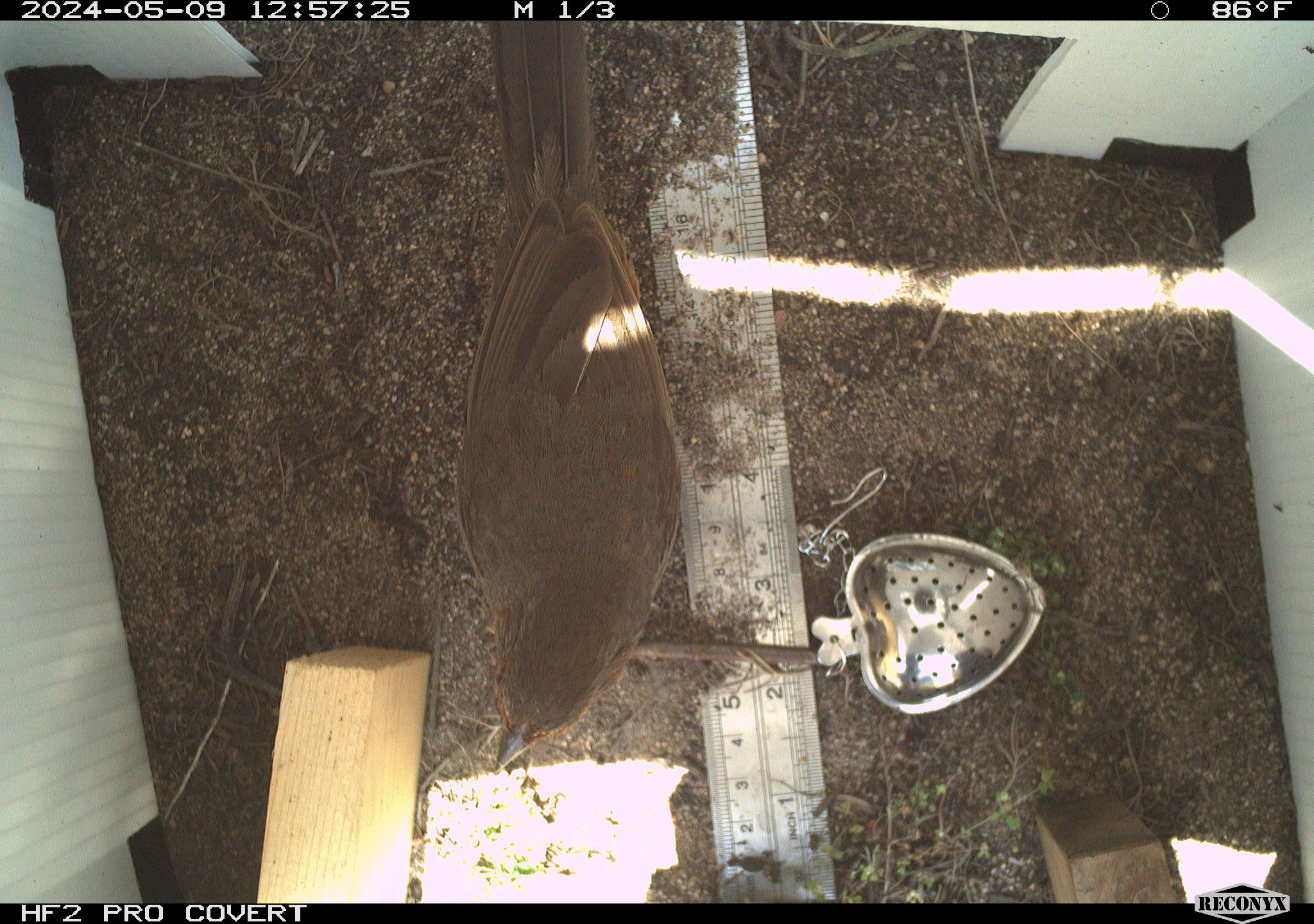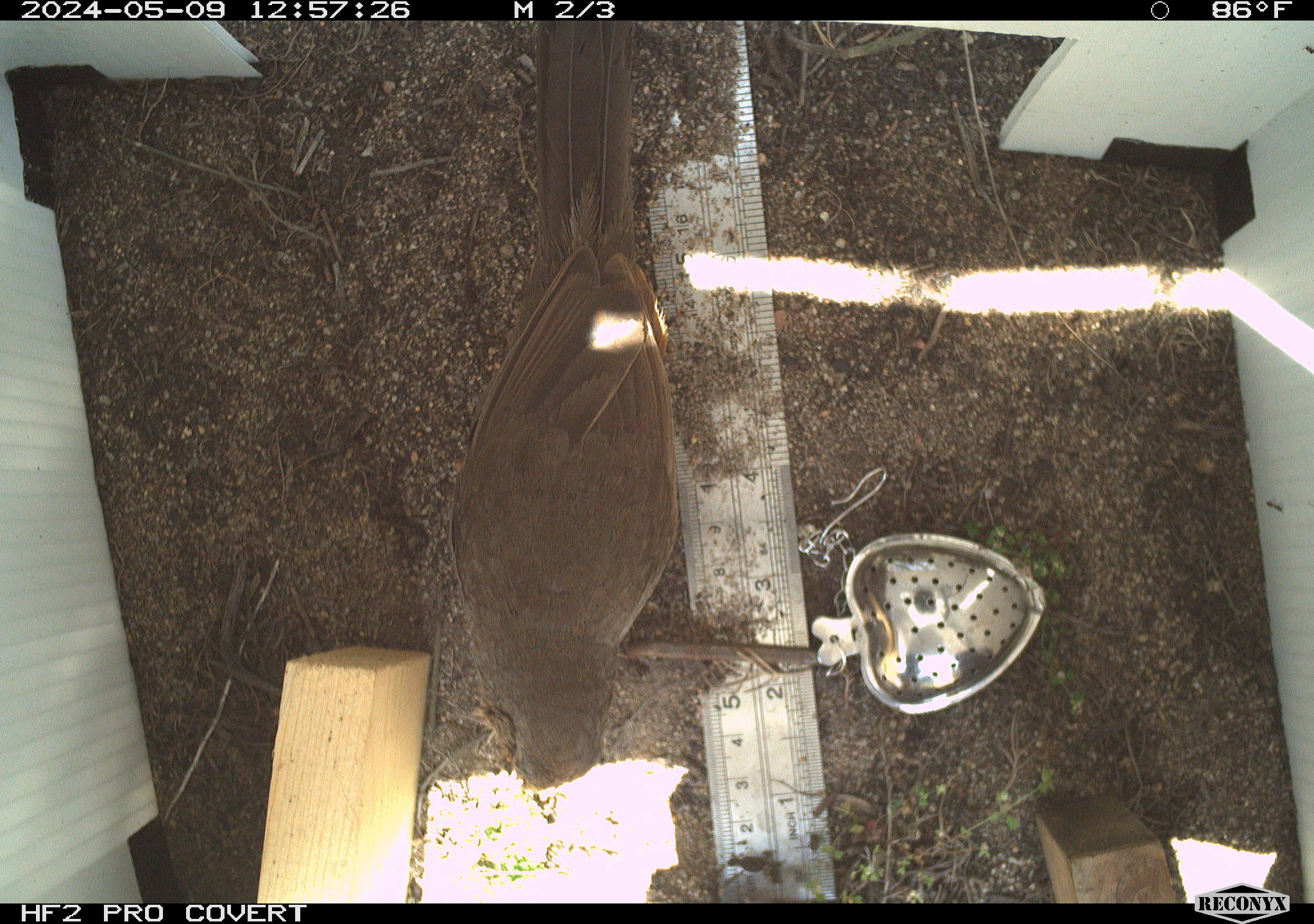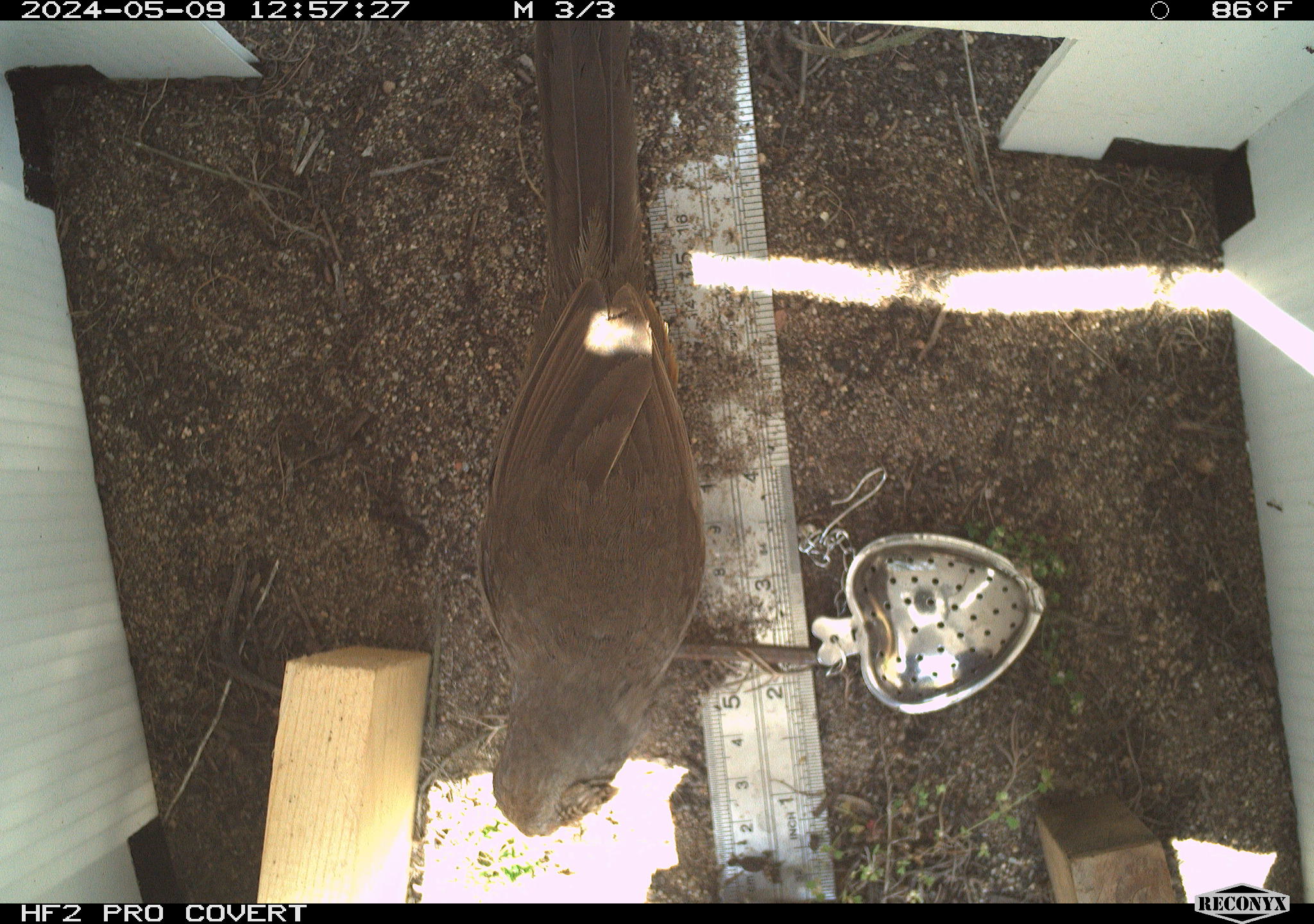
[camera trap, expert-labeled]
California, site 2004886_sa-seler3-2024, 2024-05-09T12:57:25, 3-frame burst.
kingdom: Animalia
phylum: Chordata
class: Aves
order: Passeriformes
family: Passerellidae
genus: Melozone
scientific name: Melozone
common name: ground sparrows and brown towhees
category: melozone species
Melozone species (ground sparrows and brown towhees) (Melozone).